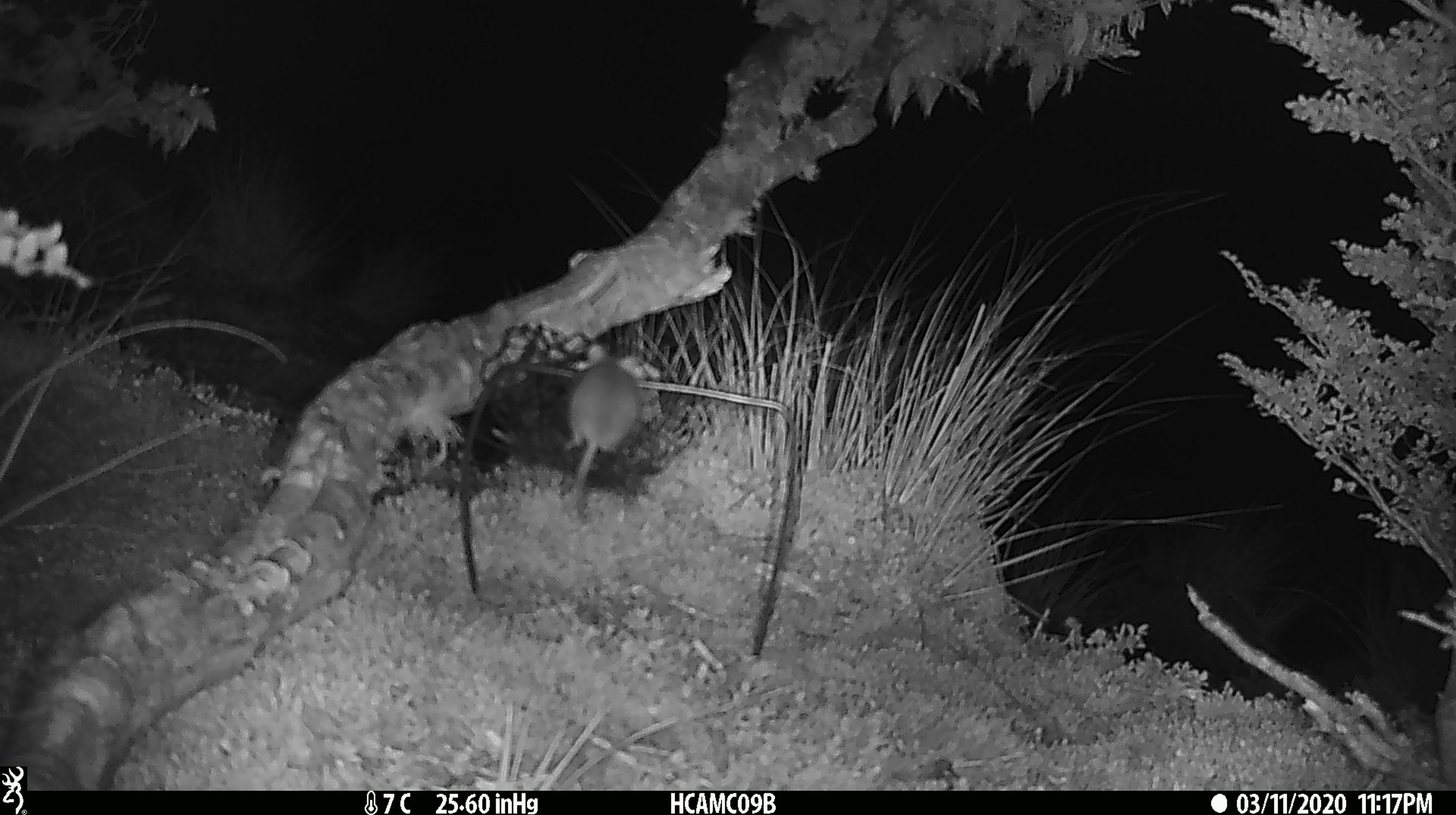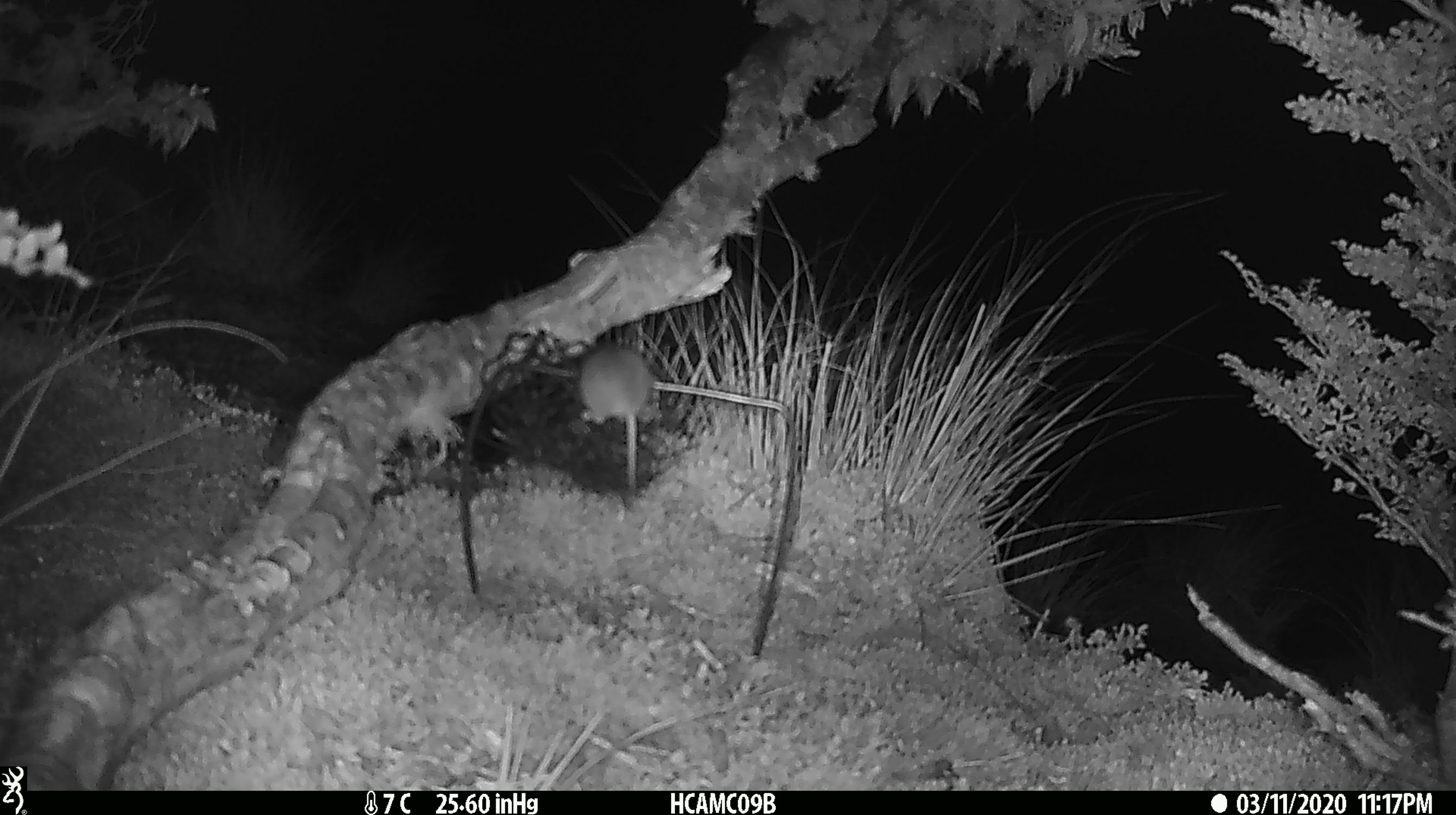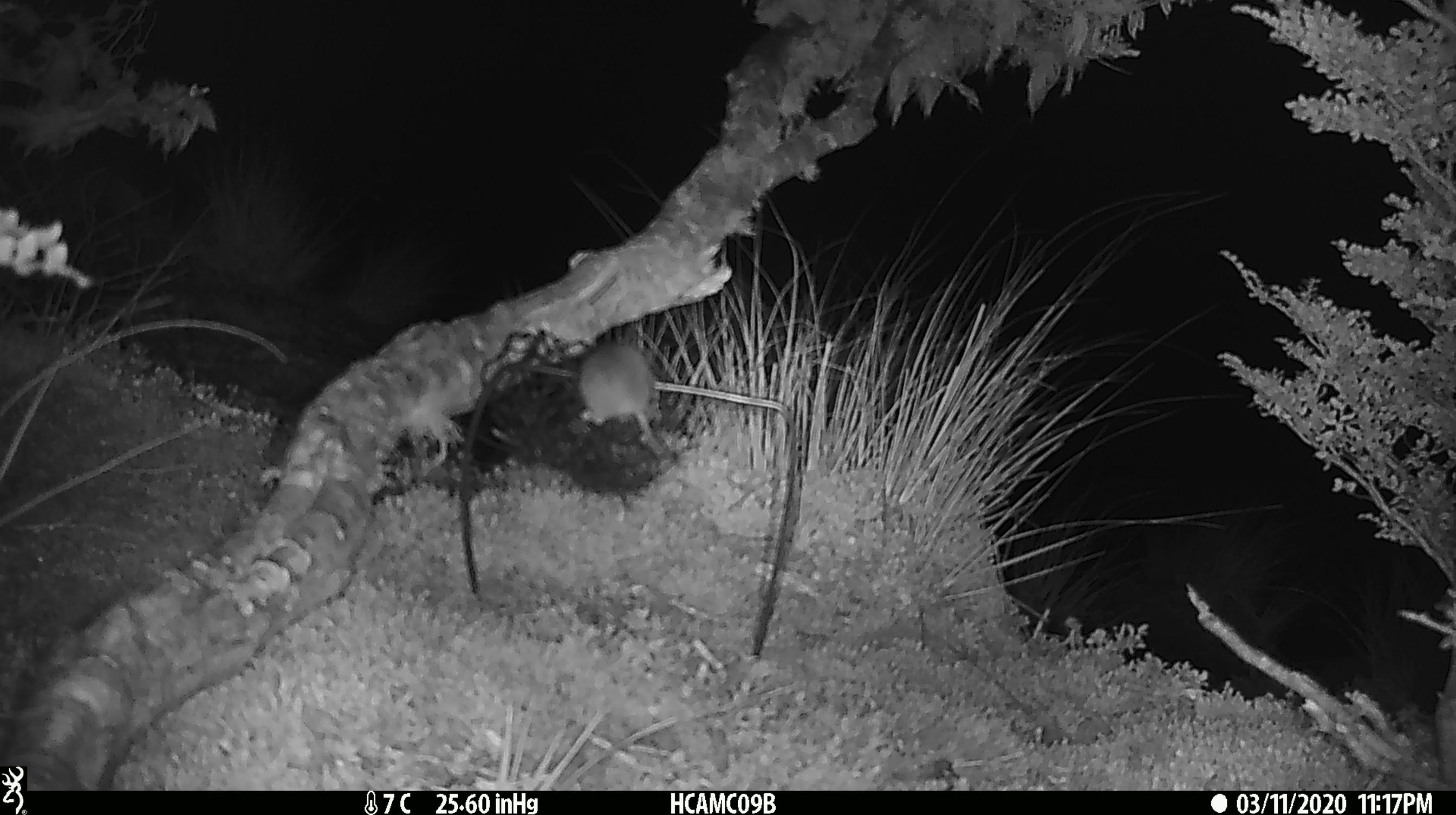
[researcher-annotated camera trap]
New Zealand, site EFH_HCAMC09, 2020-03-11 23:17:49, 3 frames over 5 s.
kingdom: Animalia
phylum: Chordata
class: Mammalia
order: Rodentia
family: Muridae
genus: Mus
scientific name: Mus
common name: mouse